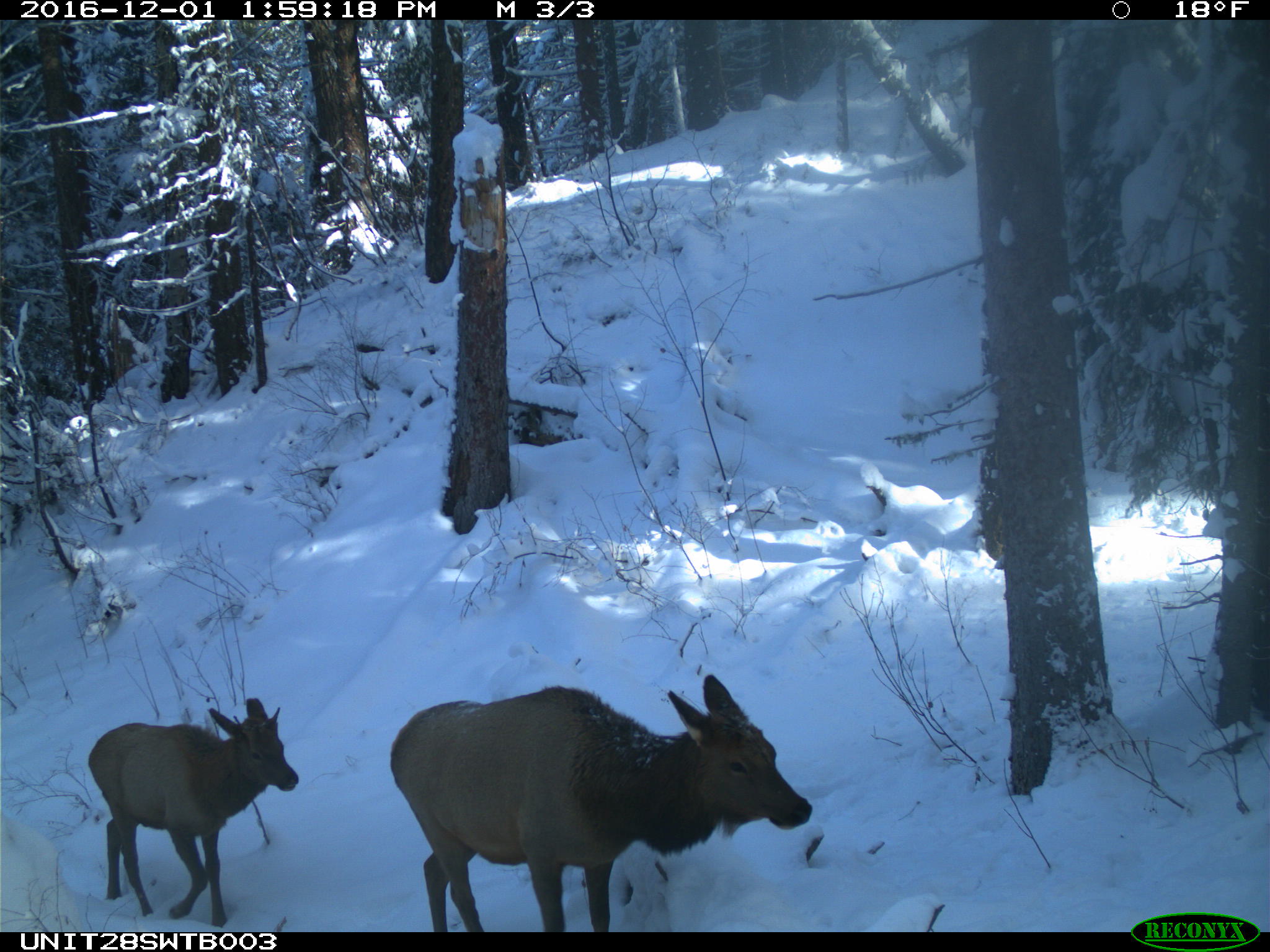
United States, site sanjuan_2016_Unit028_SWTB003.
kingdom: Animalia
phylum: Chordata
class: Mammalia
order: Artiodactyla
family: Cervidae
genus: Cervus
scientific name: Cervus elaphus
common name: red deer